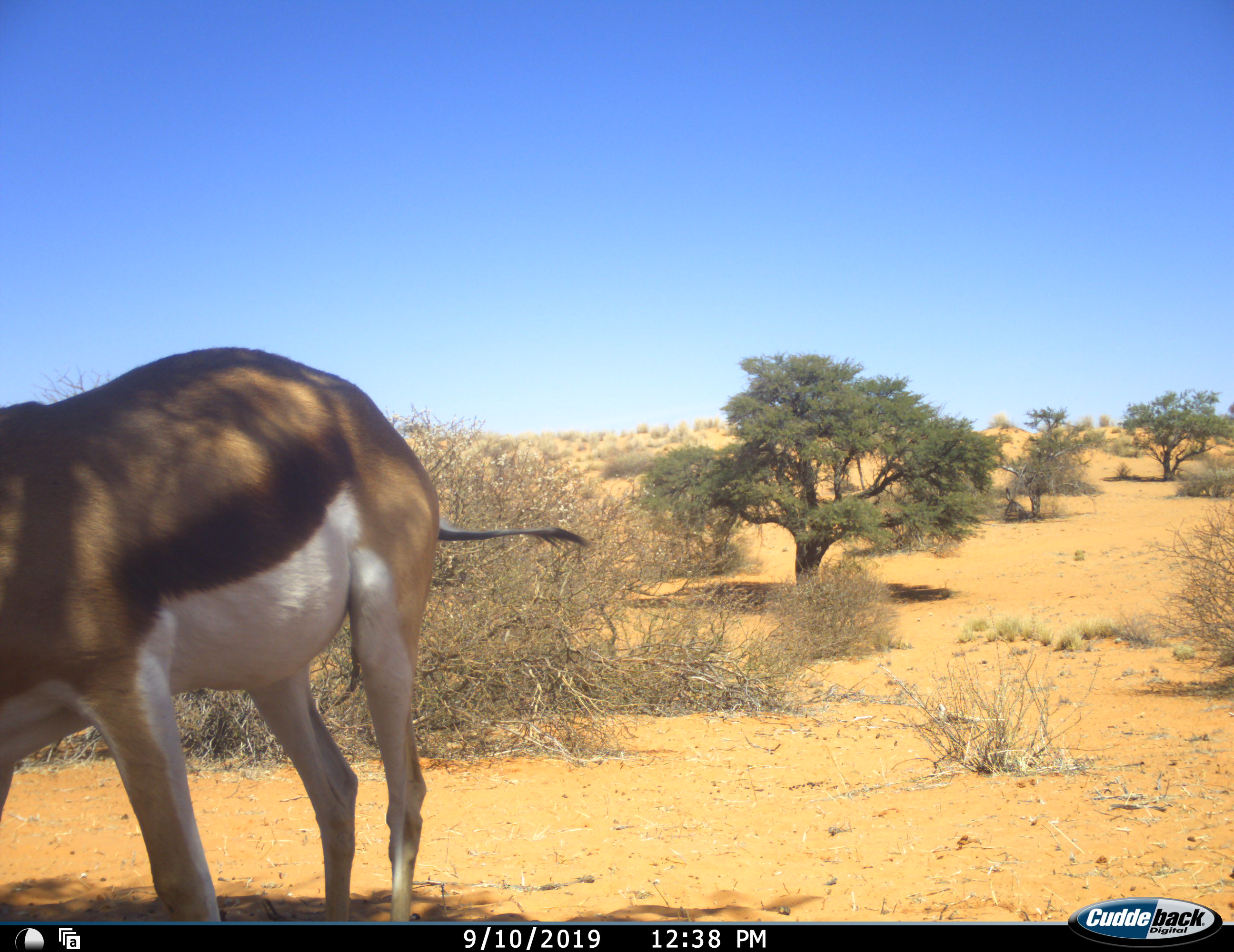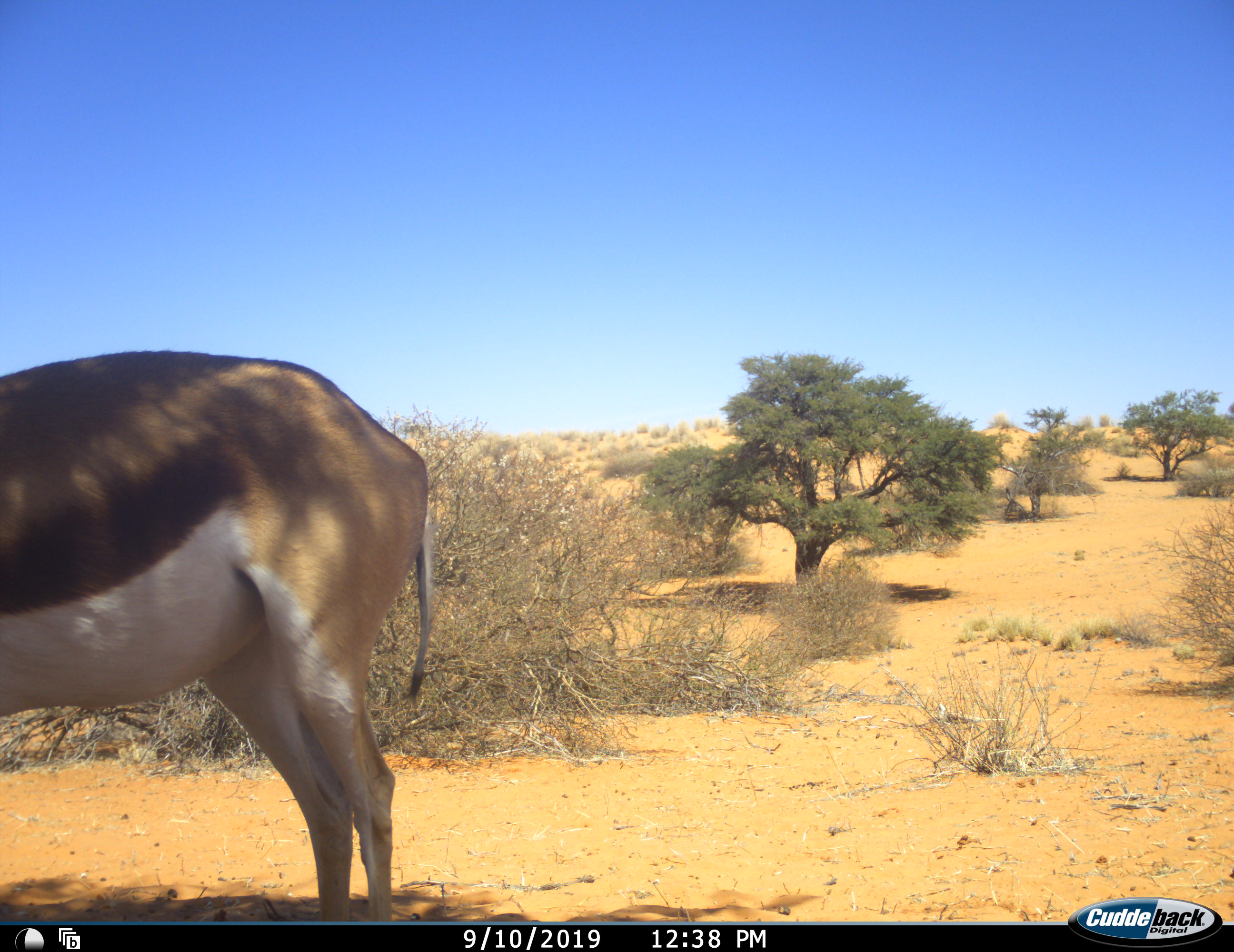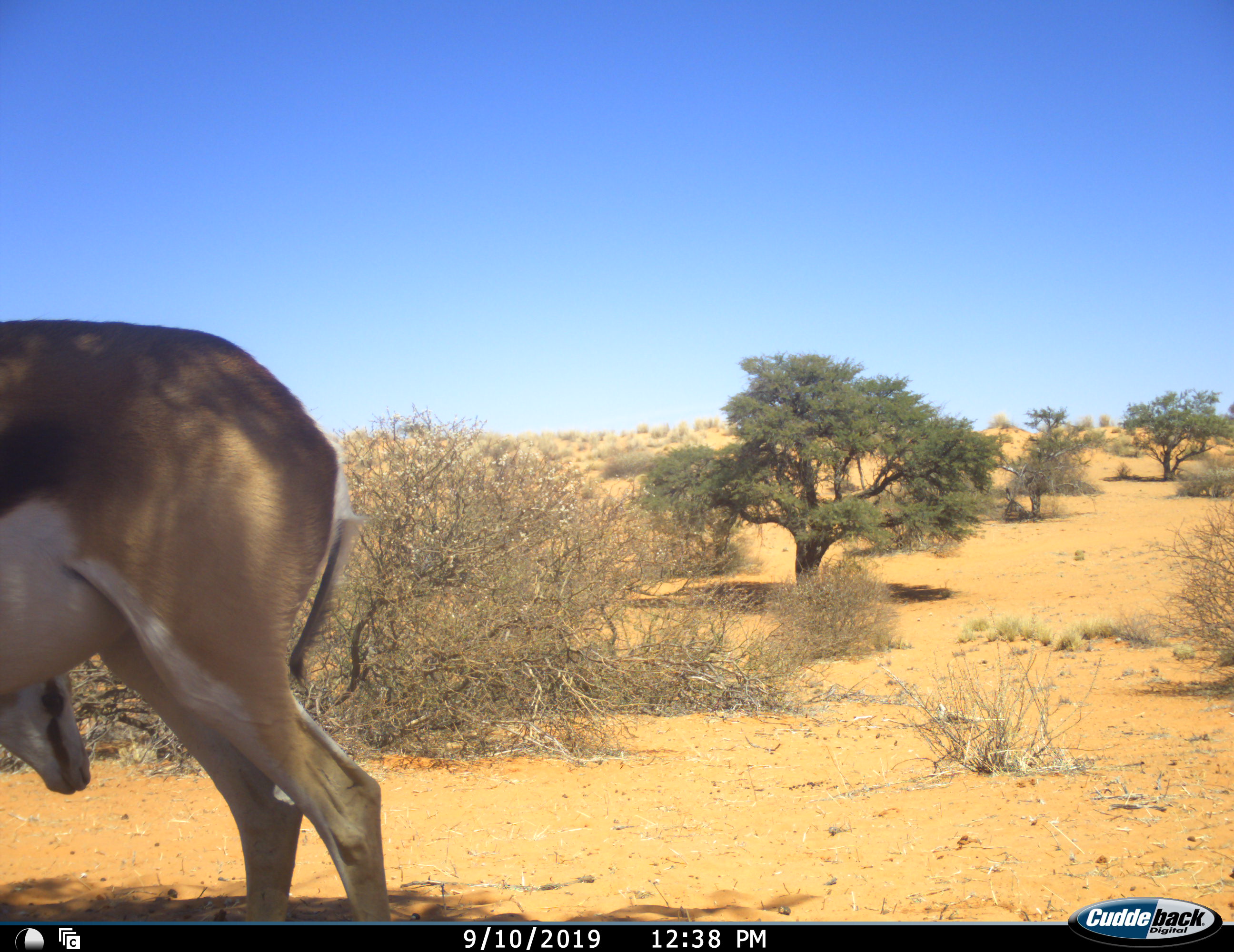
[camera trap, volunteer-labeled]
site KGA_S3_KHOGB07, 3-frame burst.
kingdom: Animalia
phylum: Chordata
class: Mammalia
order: Artiodactyla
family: Bovidae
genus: Antidorcas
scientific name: Antidorcas marsupialis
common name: springbok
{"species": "springbok (Antidorcas marsupialis)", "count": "1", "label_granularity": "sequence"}